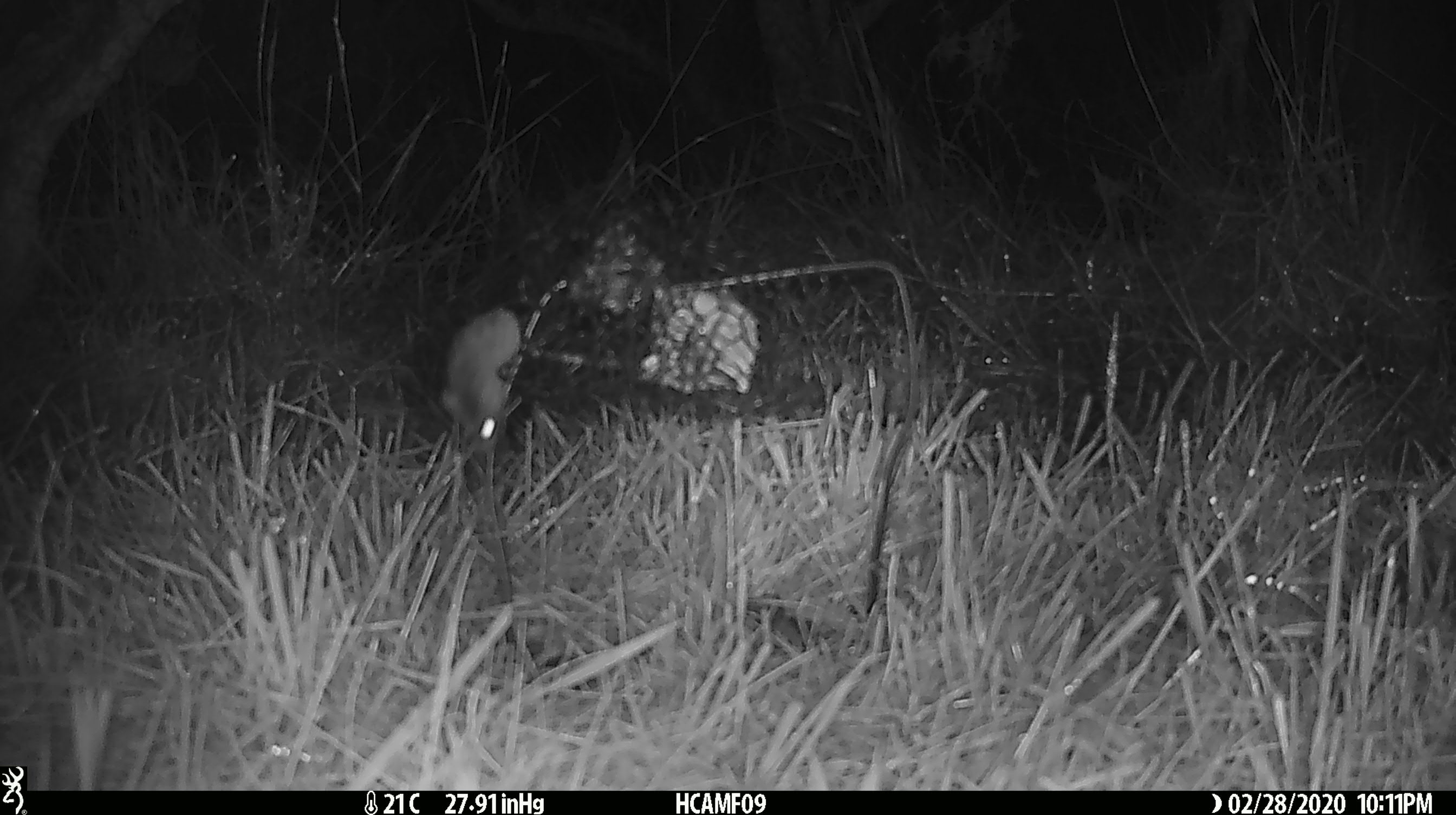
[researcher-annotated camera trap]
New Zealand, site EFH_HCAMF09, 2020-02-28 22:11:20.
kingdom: Animalia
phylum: Chordata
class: Mammalia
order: Rodentia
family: Muridae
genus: Mus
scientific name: Mus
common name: mouse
Mouse (Mus).